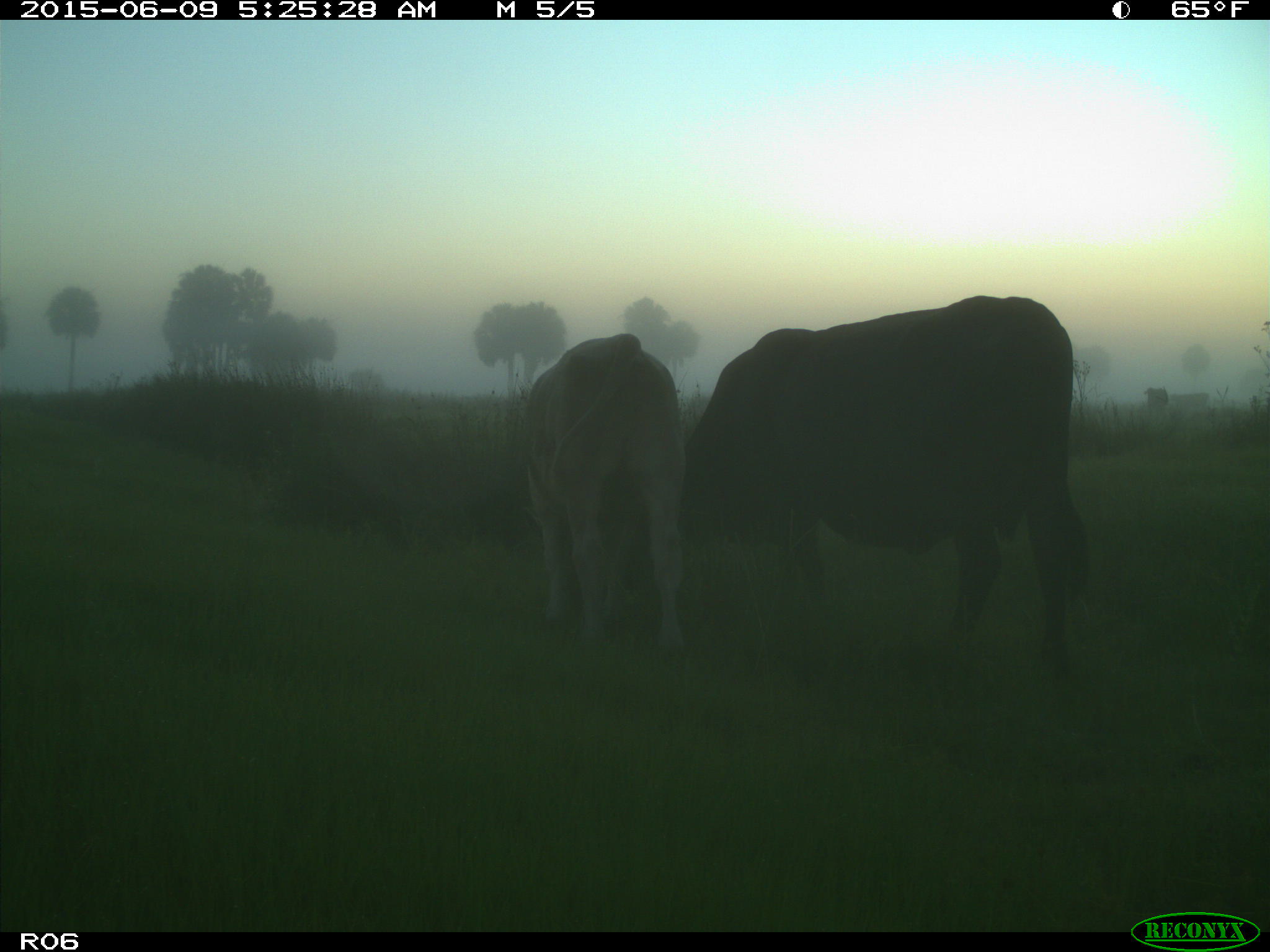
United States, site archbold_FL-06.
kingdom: Animalia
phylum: Chordata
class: Mammalia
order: Artiodactyla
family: Bovidae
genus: Bos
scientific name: Bos taurus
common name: domestic cow